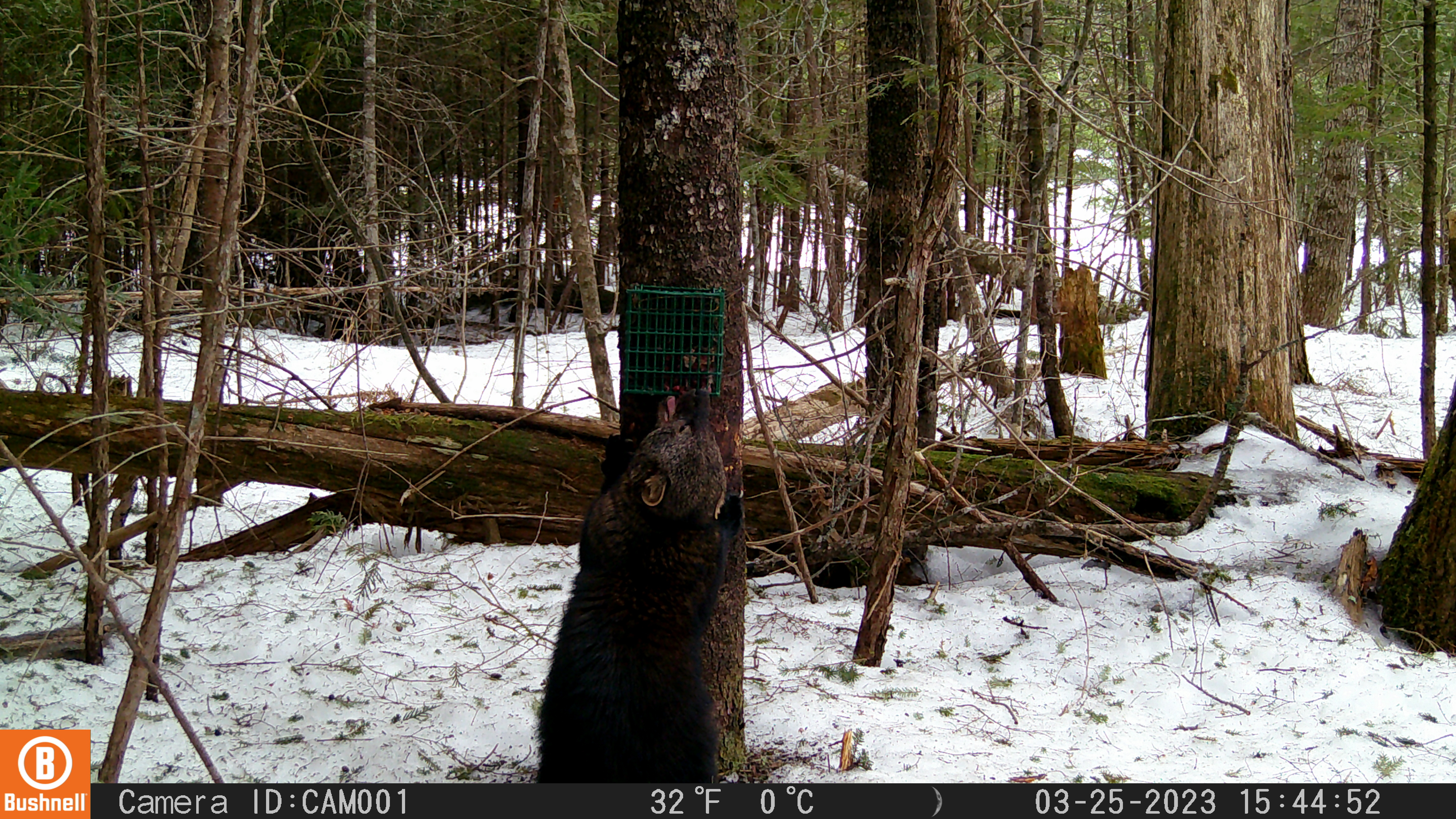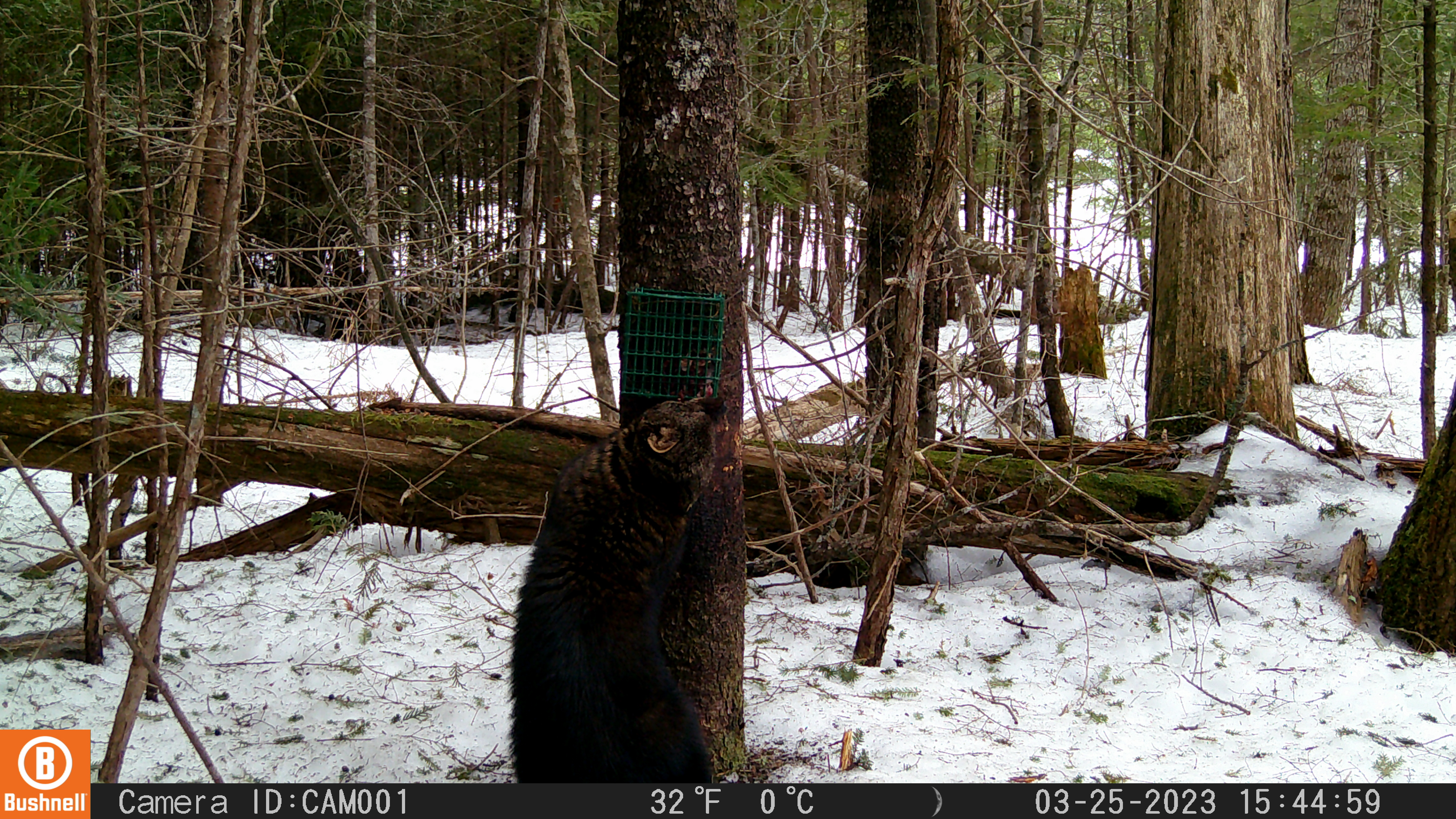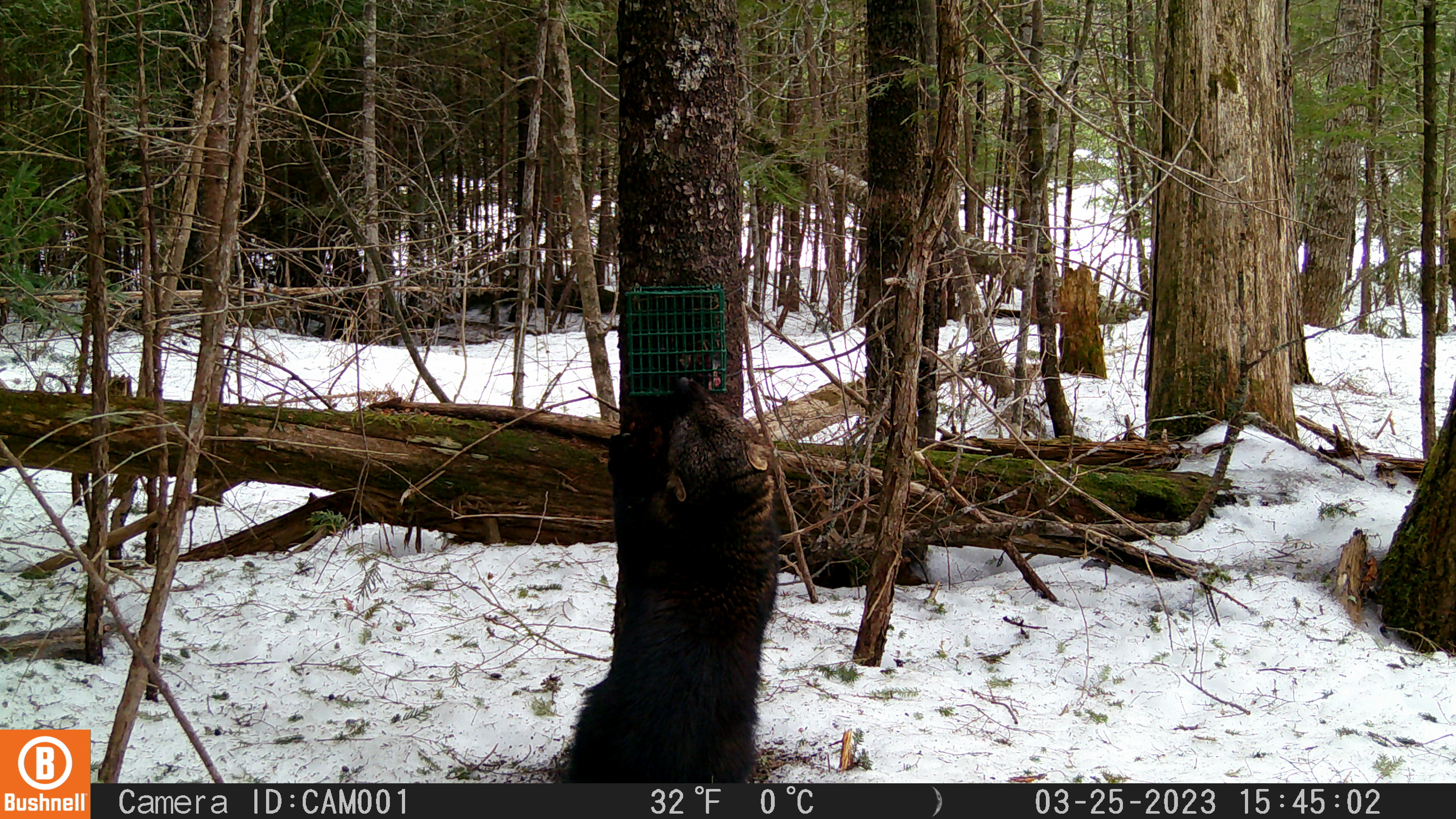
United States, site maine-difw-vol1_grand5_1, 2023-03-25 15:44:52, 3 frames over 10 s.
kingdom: Animalia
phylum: Chordata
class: Mammalia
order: Carnivora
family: Mustelidae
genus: Pekania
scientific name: Pekania pennanti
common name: fisher